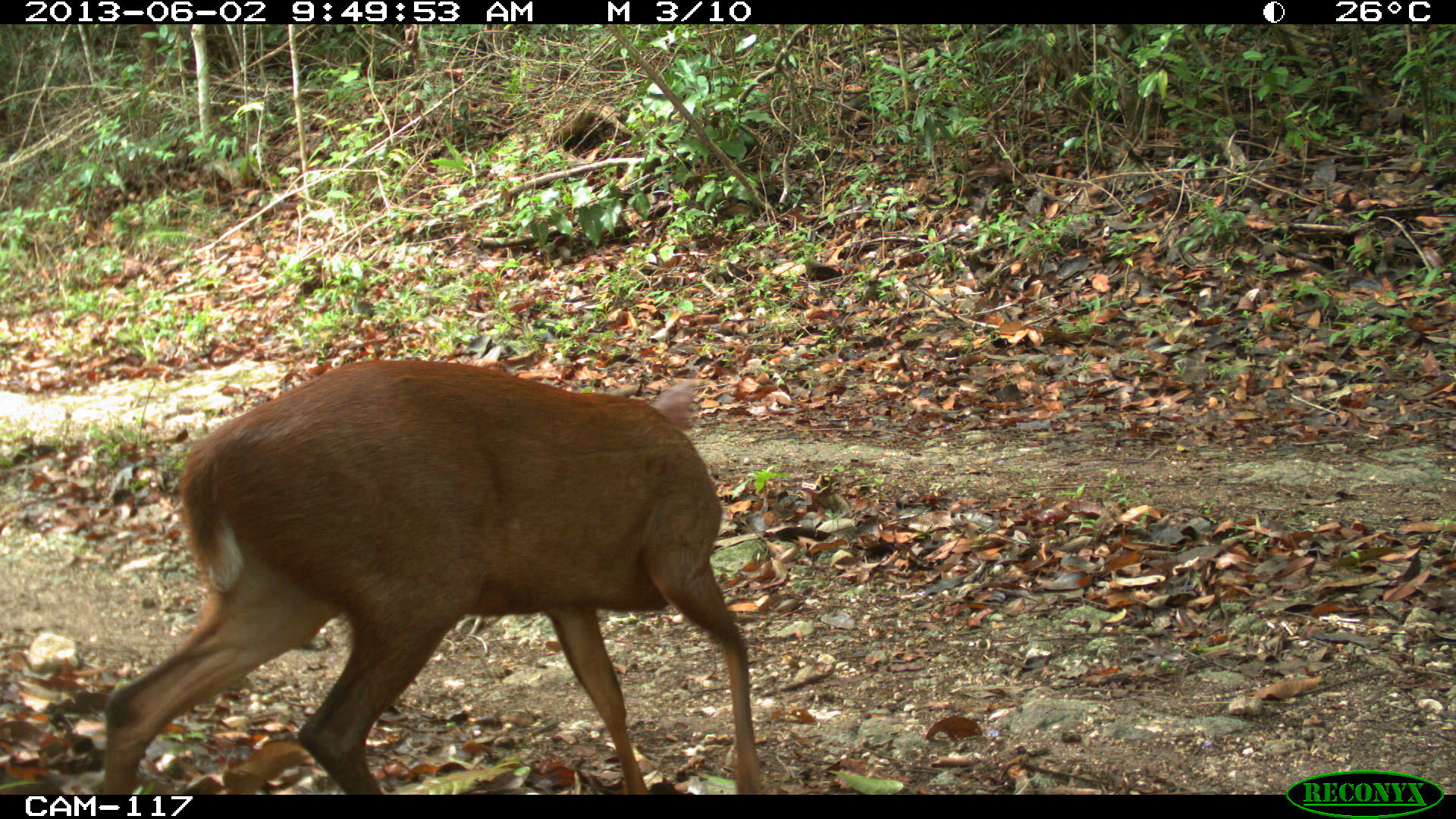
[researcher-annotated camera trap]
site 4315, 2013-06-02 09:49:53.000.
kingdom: Animalia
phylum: Chordata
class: Mammalia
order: Artiodactyla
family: Cervidae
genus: Mazama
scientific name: Mazama temama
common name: central american red brocket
Mazama temama (central american red brocket), count 1, sex male.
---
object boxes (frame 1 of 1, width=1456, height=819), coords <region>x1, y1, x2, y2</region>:
mazama temama: <region>97, 357, 764, 794</region>